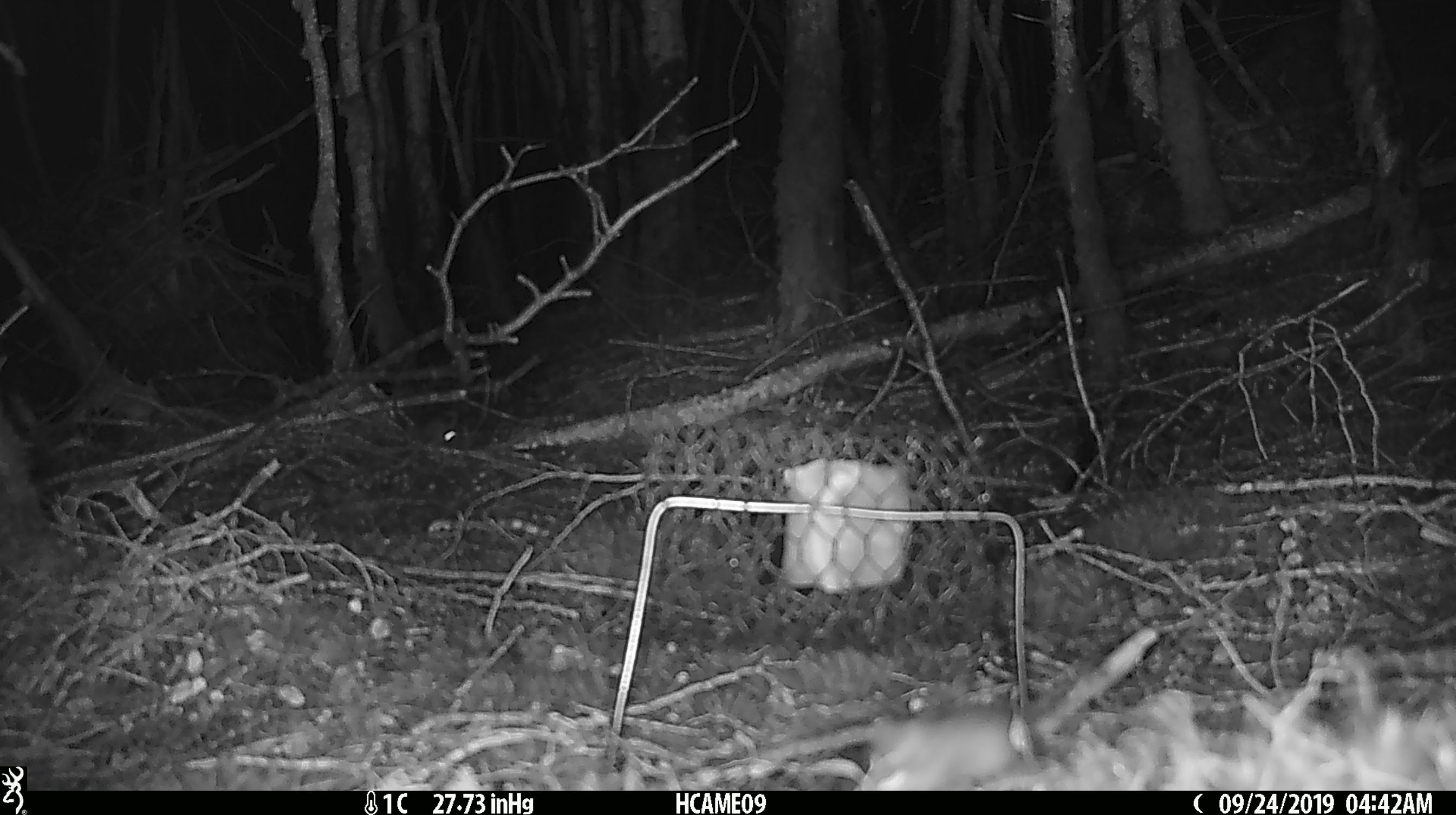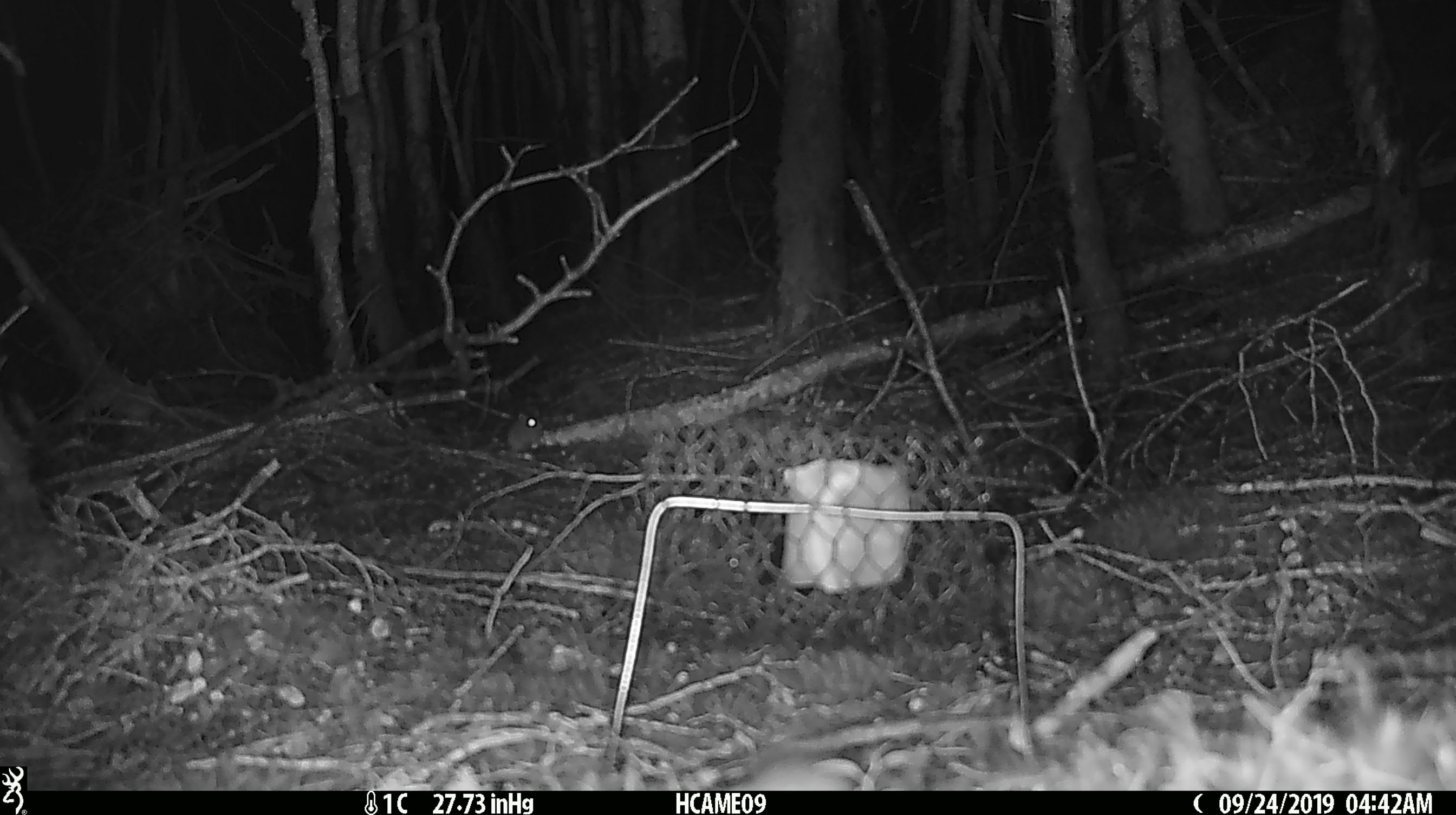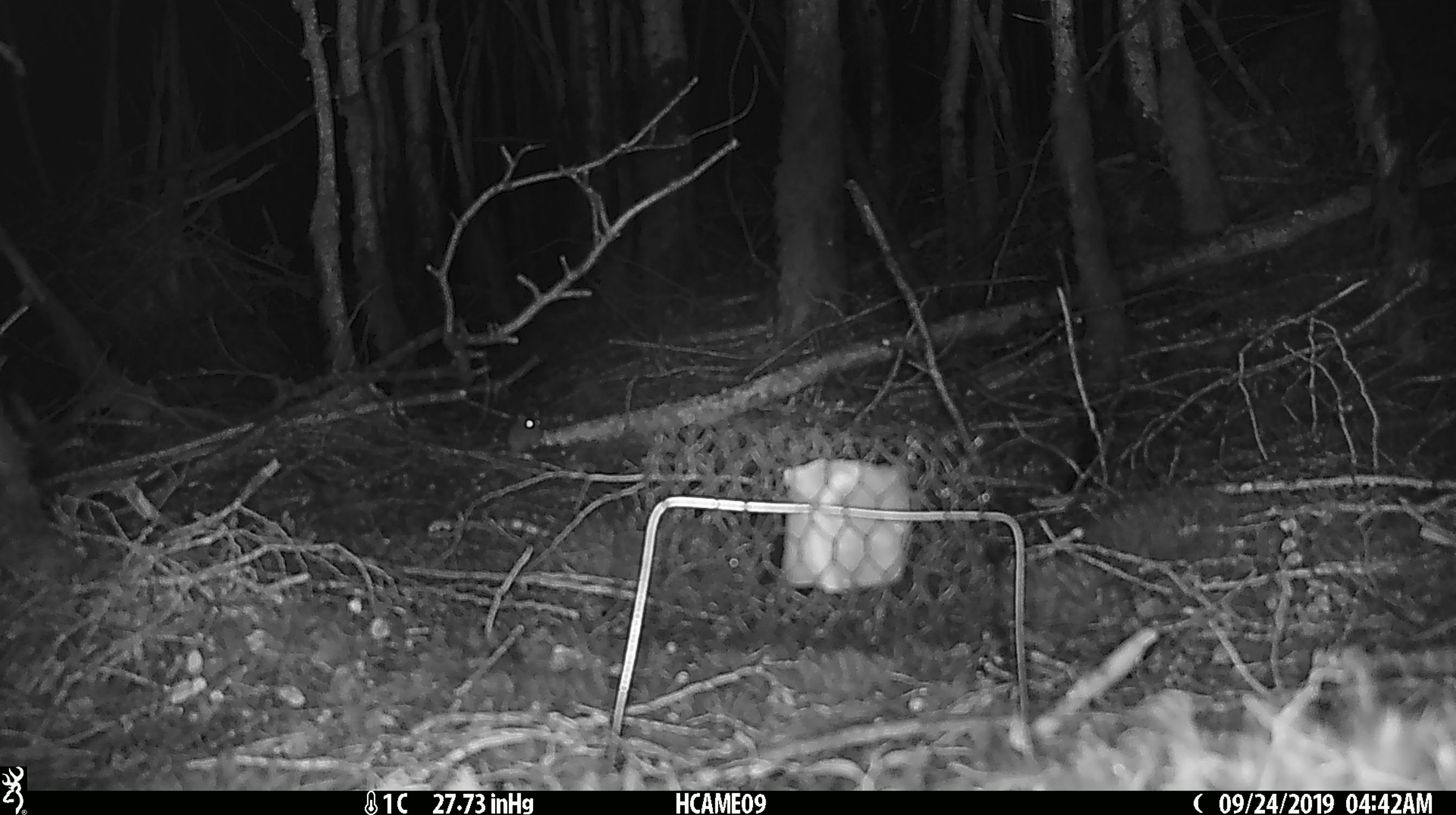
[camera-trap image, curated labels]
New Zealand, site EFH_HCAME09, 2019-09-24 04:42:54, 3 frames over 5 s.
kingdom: Animalia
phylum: Chordata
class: Mammalia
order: Rodentia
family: Muridae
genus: Mus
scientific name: Mus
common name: mouse